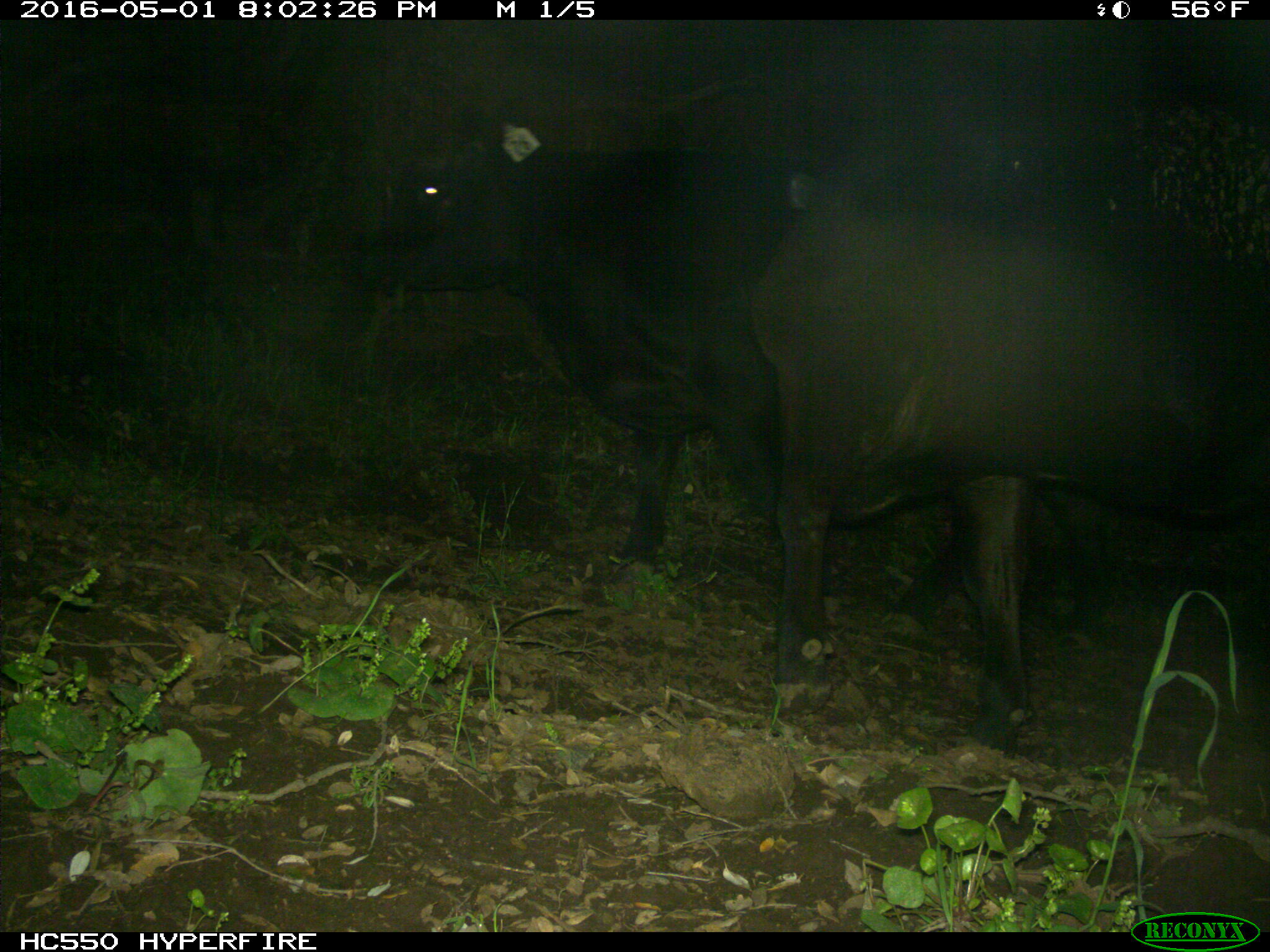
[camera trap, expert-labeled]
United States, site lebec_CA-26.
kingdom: Animalia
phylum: Chordata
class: Mammalia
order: Artiodactyla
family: Bovidae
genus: Bos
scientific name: Bos taurus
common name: domestic cow